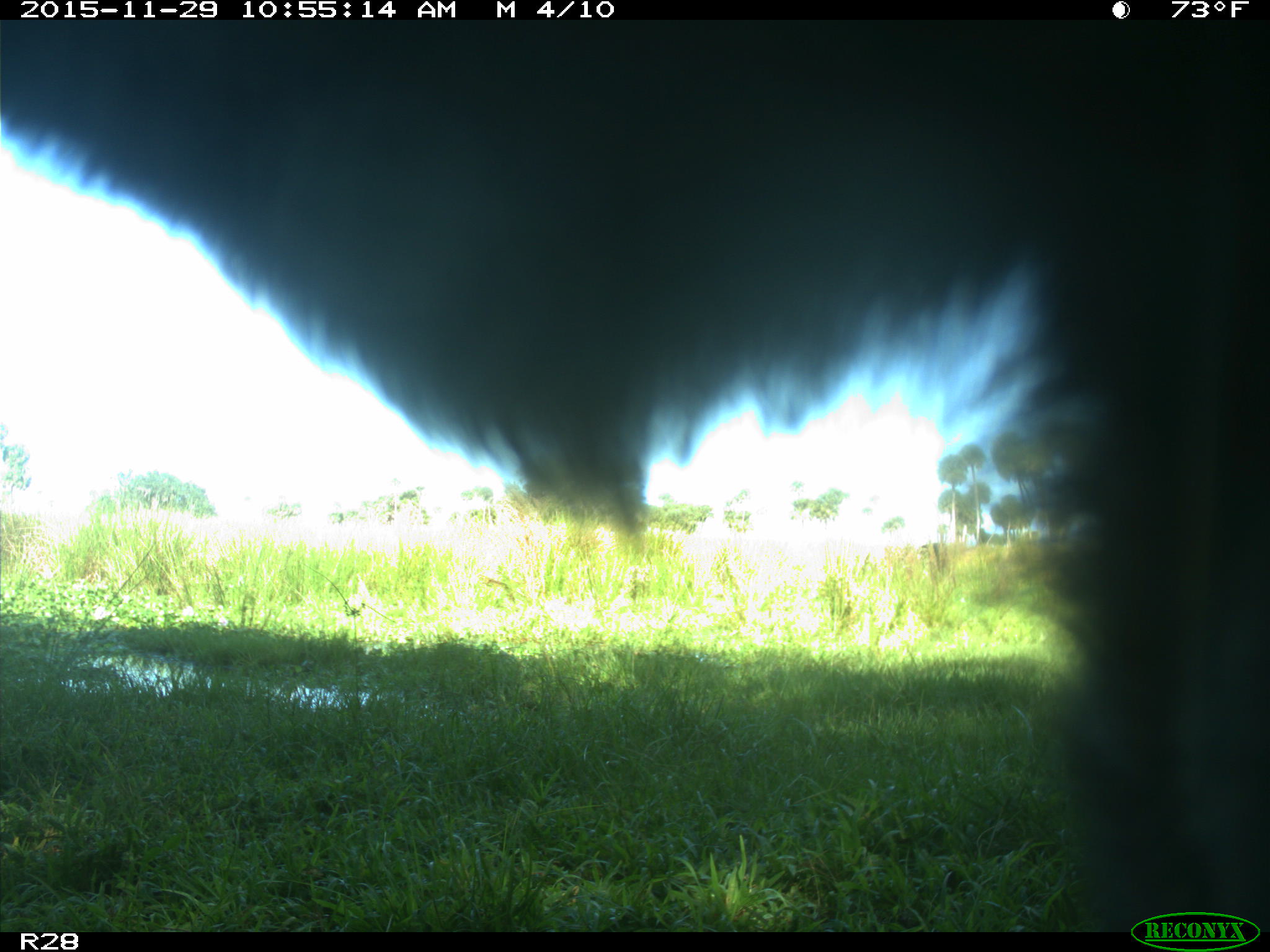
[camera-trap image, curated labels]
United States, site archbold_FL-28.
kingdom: Animalia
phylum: Chordata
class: Mammalia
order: Artiodactyla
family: Bovidae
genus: Bos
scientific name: Bos taurus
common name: domestic cow